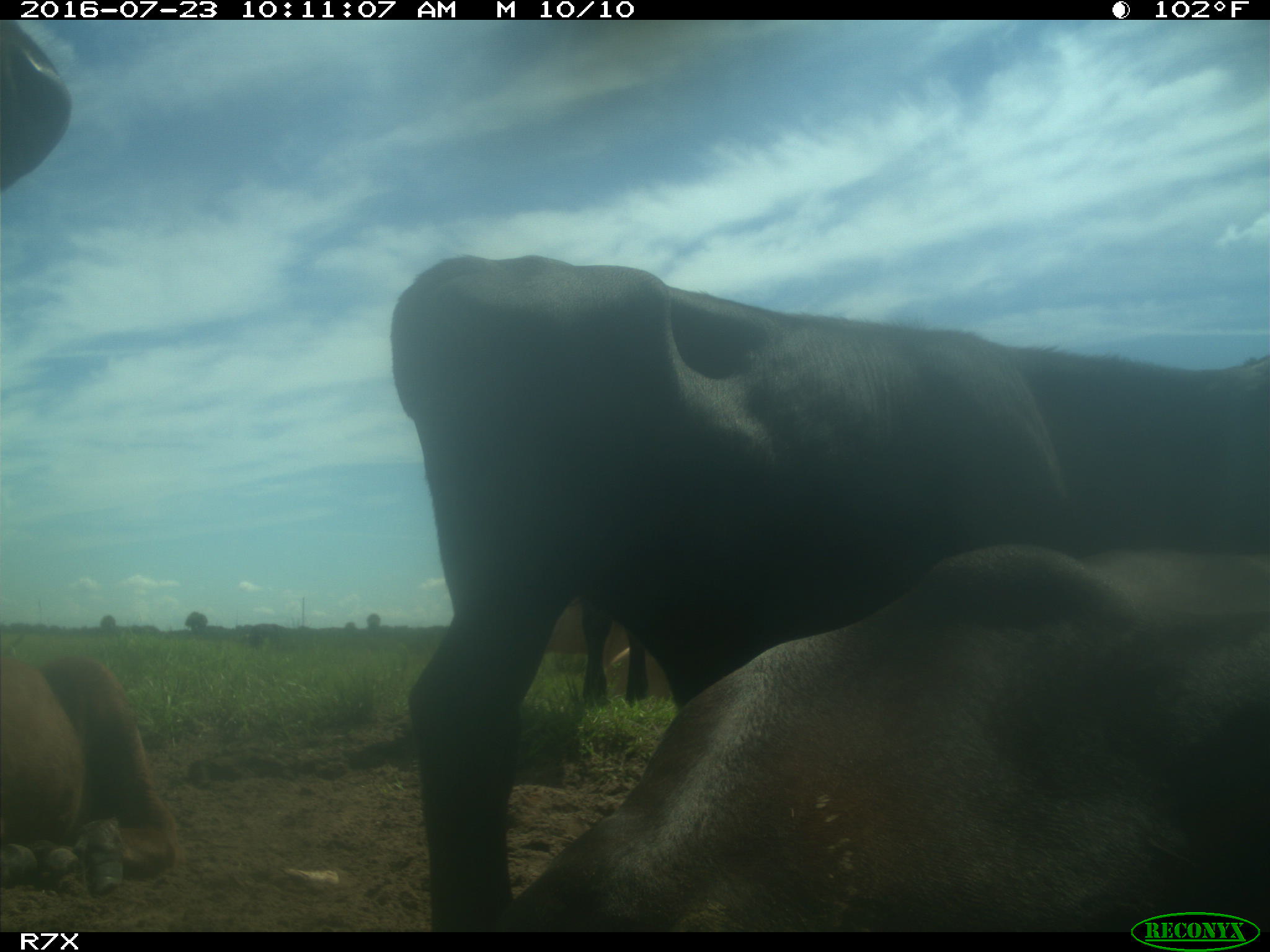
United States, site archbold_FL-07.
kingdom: Animalia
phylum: Chordata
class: Mammalia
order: Artiodactyla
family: Bovidae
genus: Bos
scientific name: Bos taurus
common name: domestic cow